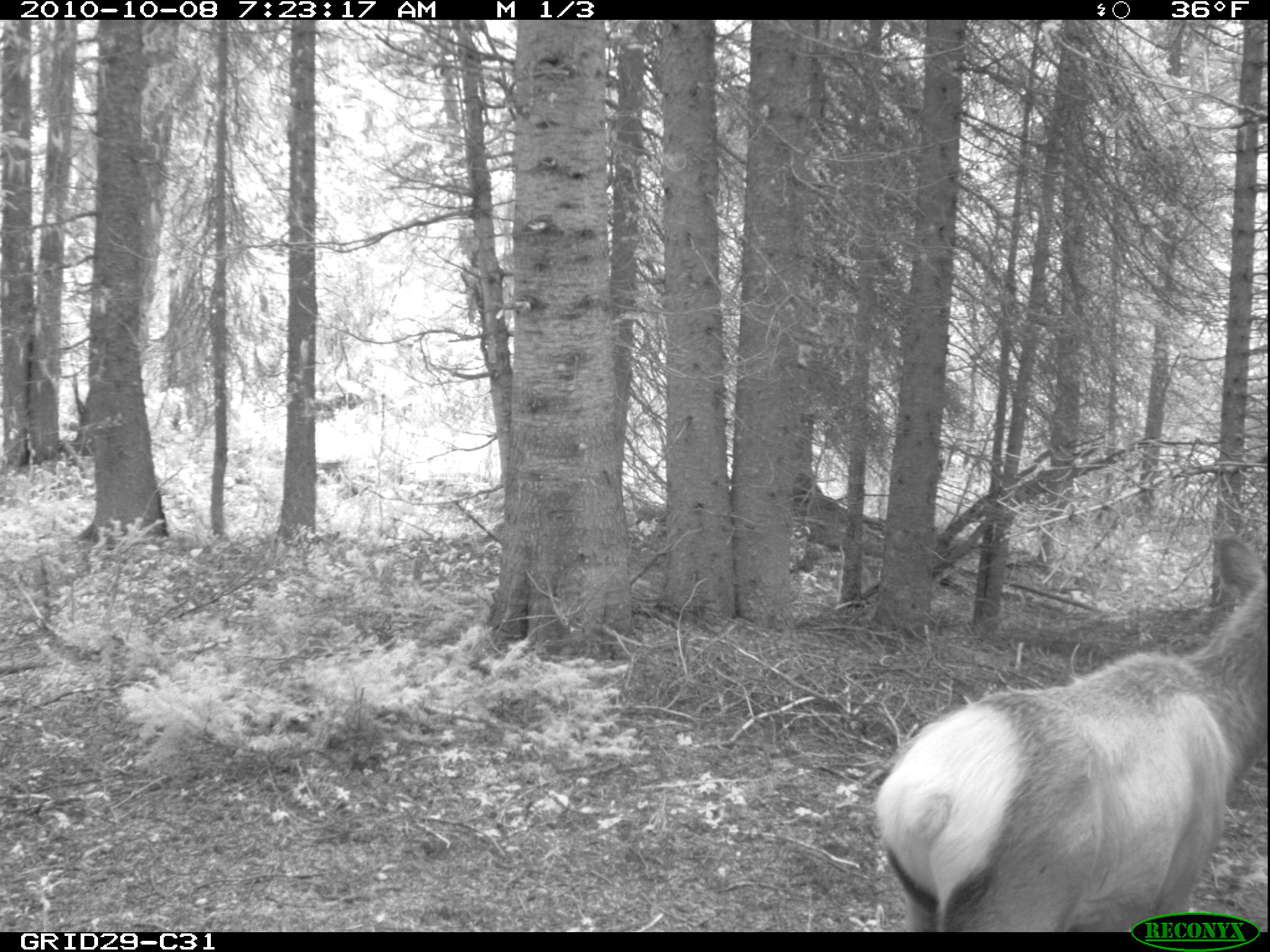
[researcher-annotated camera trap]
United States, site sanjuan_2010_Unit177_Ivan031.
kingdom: Animalia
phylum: Chordata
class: Mammalia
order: Artiodactyla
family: Cervidae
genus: Cervus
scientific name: Cervus elaphus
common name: red deer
Cervus elaphus (red deer).